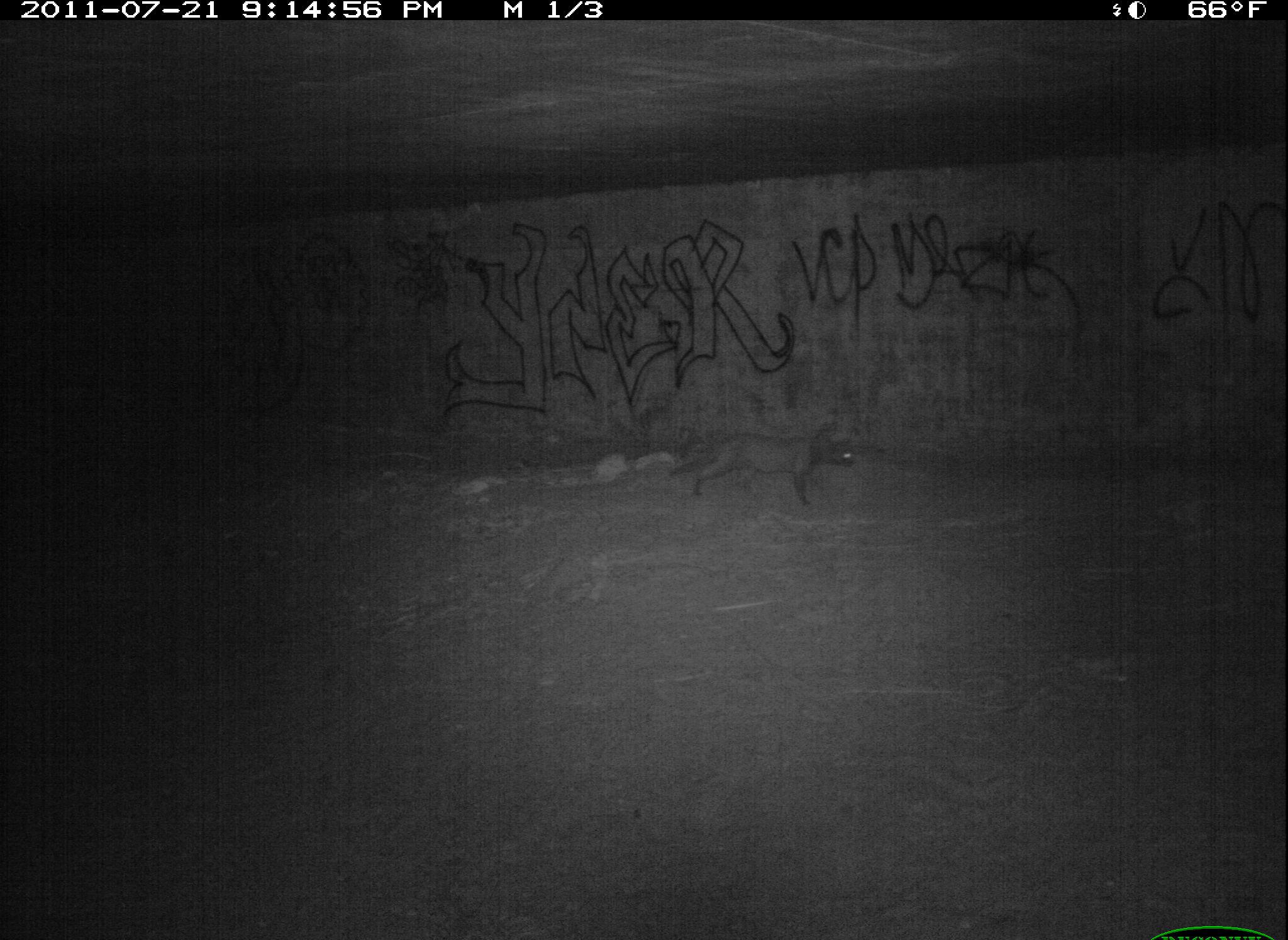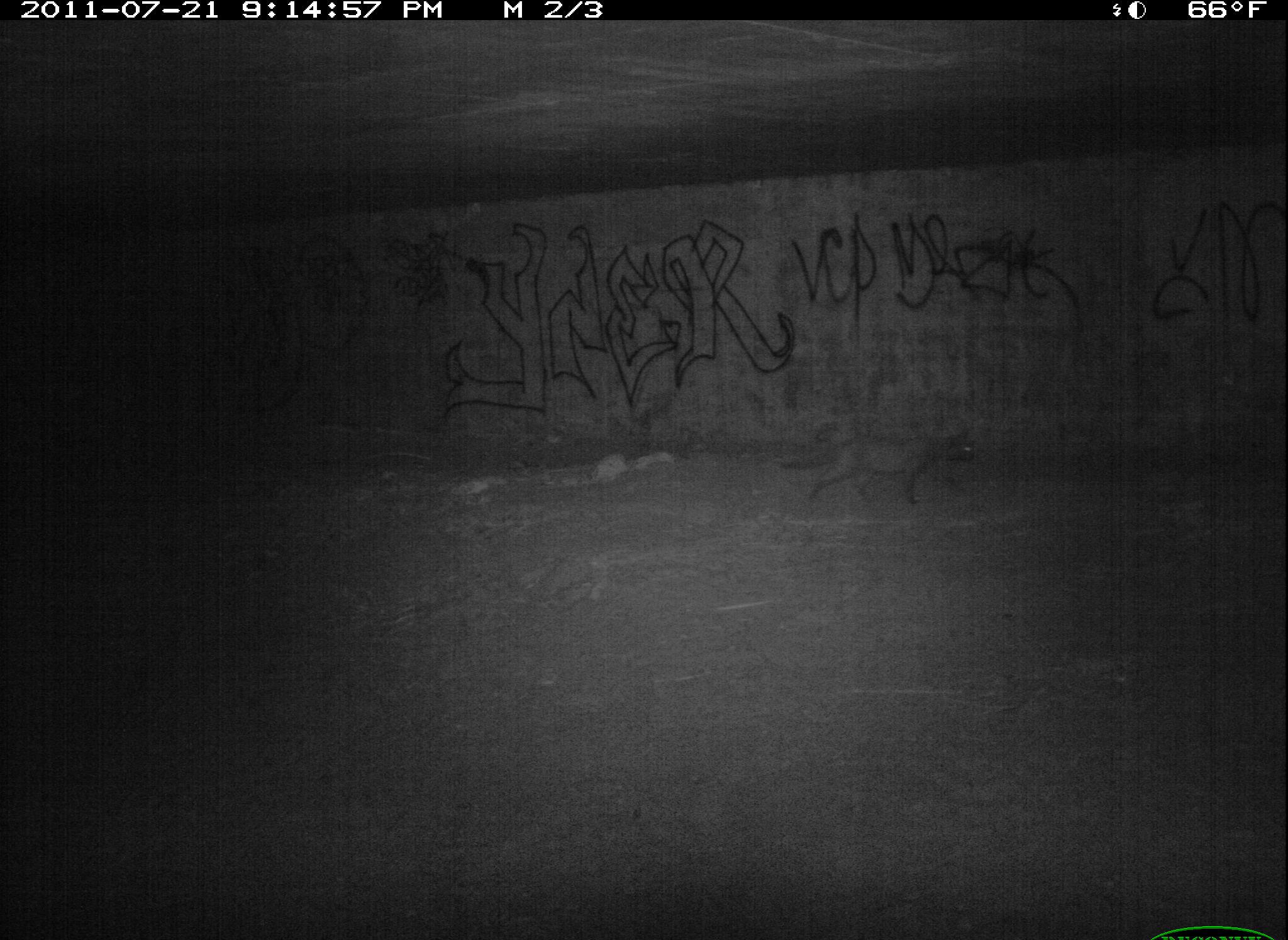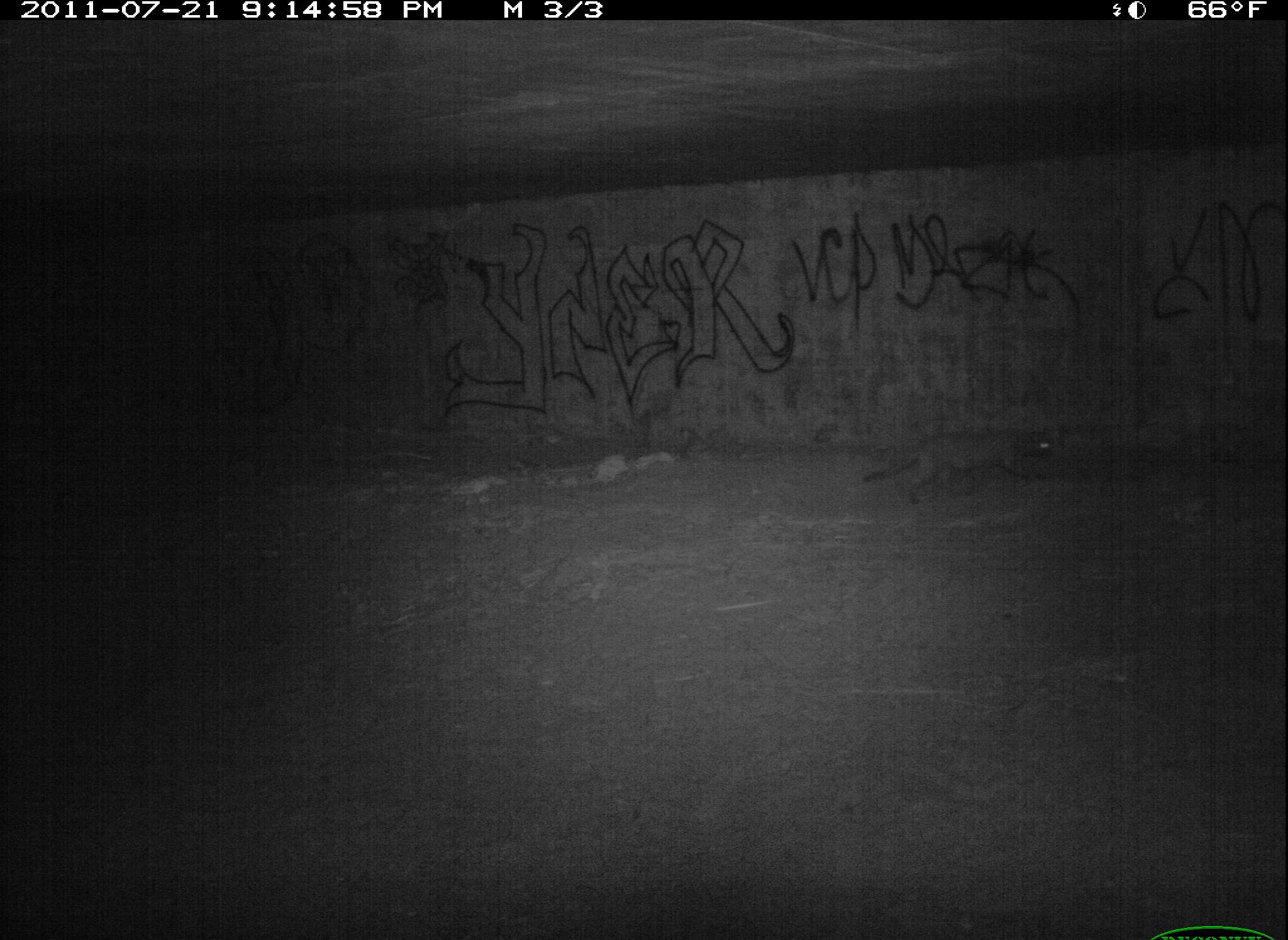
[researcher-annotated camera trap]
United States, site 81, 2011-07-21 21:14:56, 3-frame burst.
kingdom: Animalia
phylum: Chordata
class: Mammalia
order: Carnivora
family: Felidae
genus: Felis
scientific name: Felis catus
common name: cat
Cat (Felis catus).